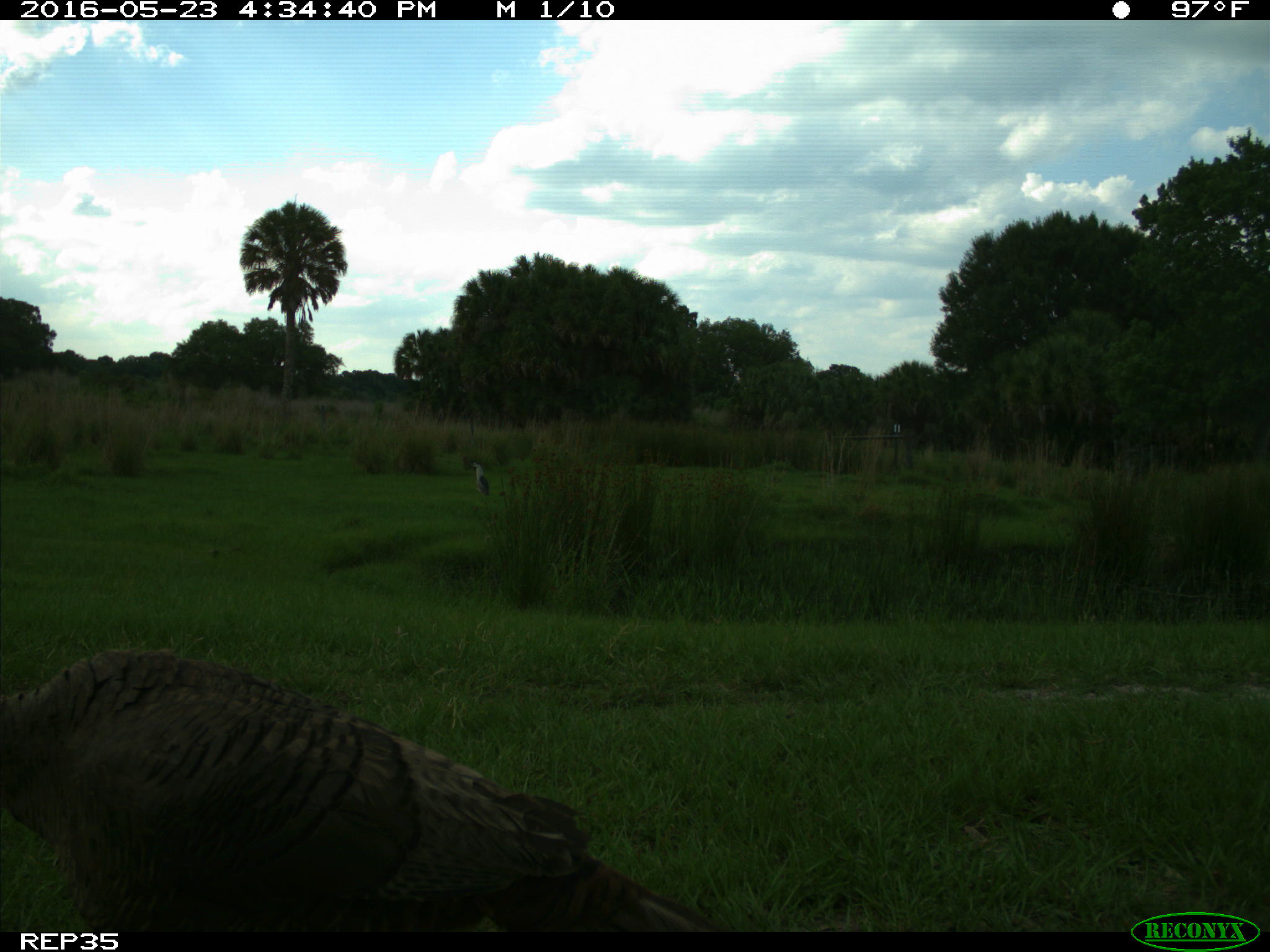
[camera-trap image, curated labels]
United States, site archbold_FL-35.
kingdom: Animalia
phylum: Chordata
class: Aves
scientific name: Aves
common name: birds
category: unidentified bird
Unidentified bird (birds) (Aves).